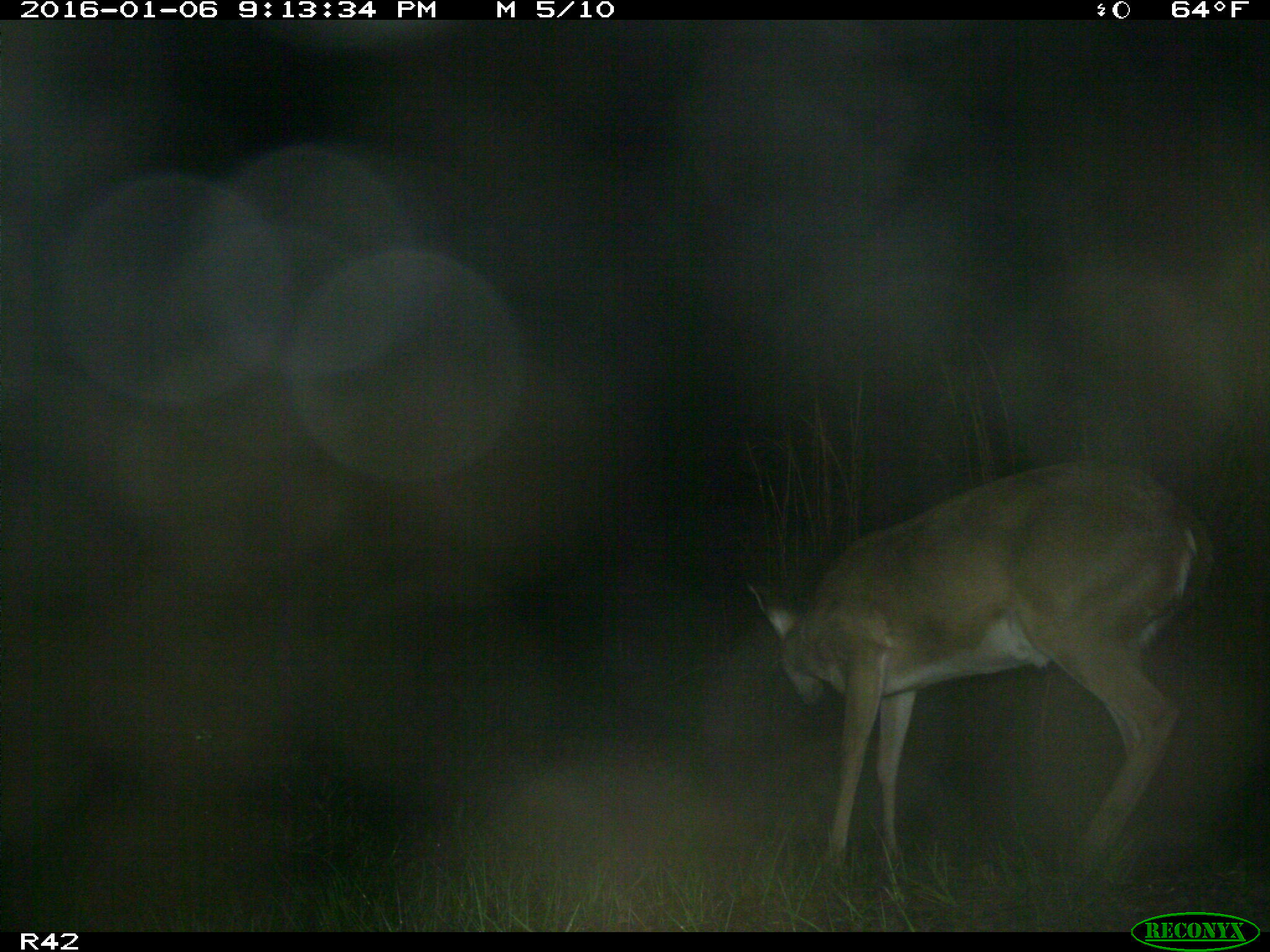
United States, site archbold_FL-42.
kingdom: Animalia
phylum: Chordata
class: Mammalia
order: Artiodactyla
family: Cervidae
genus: Odocoileus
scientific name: Odocoileus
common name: deer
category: unidentified deer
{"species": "unidentified deer (deer) (Odocoileus)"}